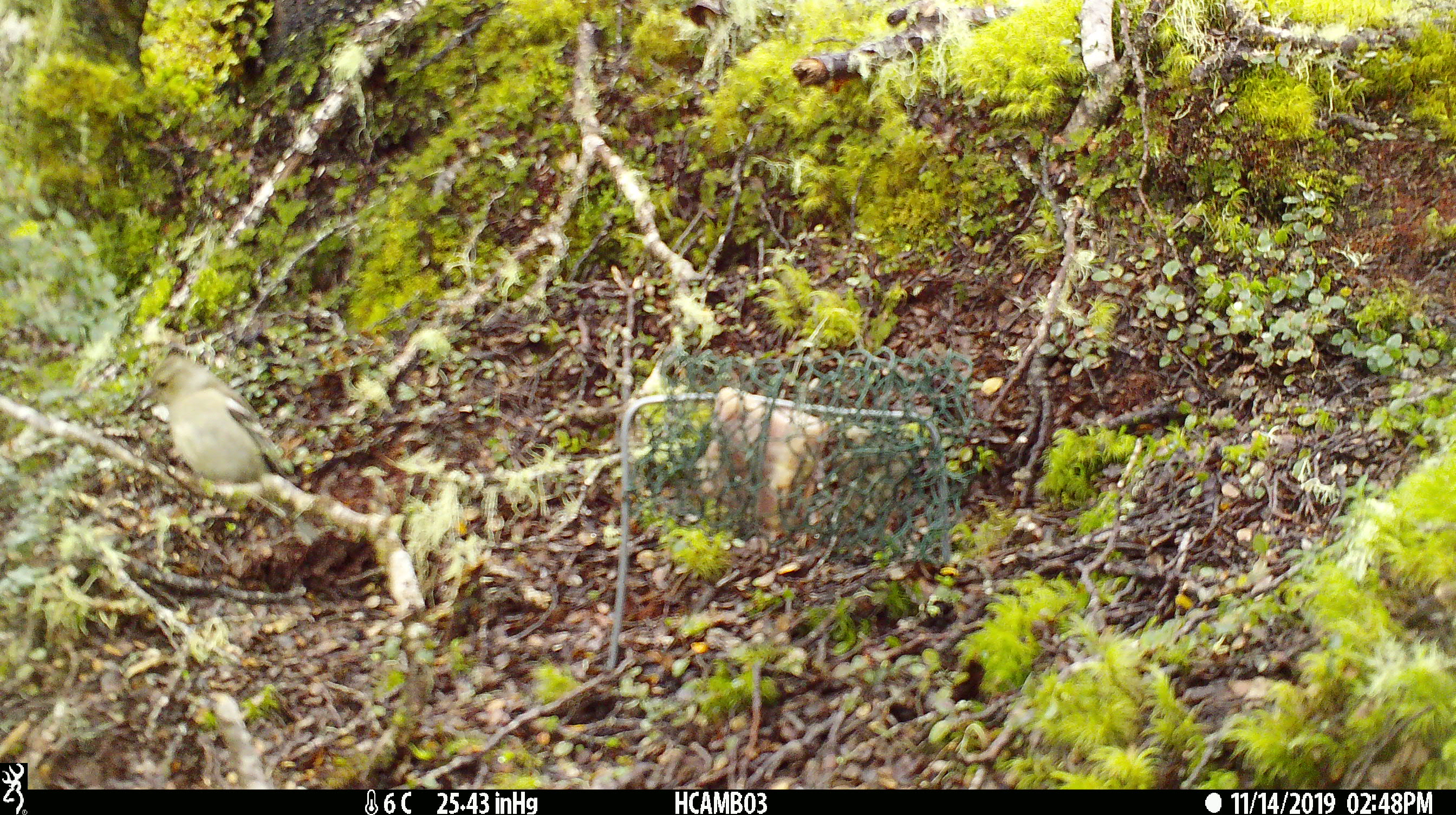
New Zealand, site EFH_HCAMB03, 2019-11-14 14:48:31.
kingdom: Animalia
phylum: Chordata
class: Aves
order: Passeriformes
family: Fringillidae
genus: Fringilla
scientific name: Fringilla coelebs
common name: common chaffinch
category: chaffinch